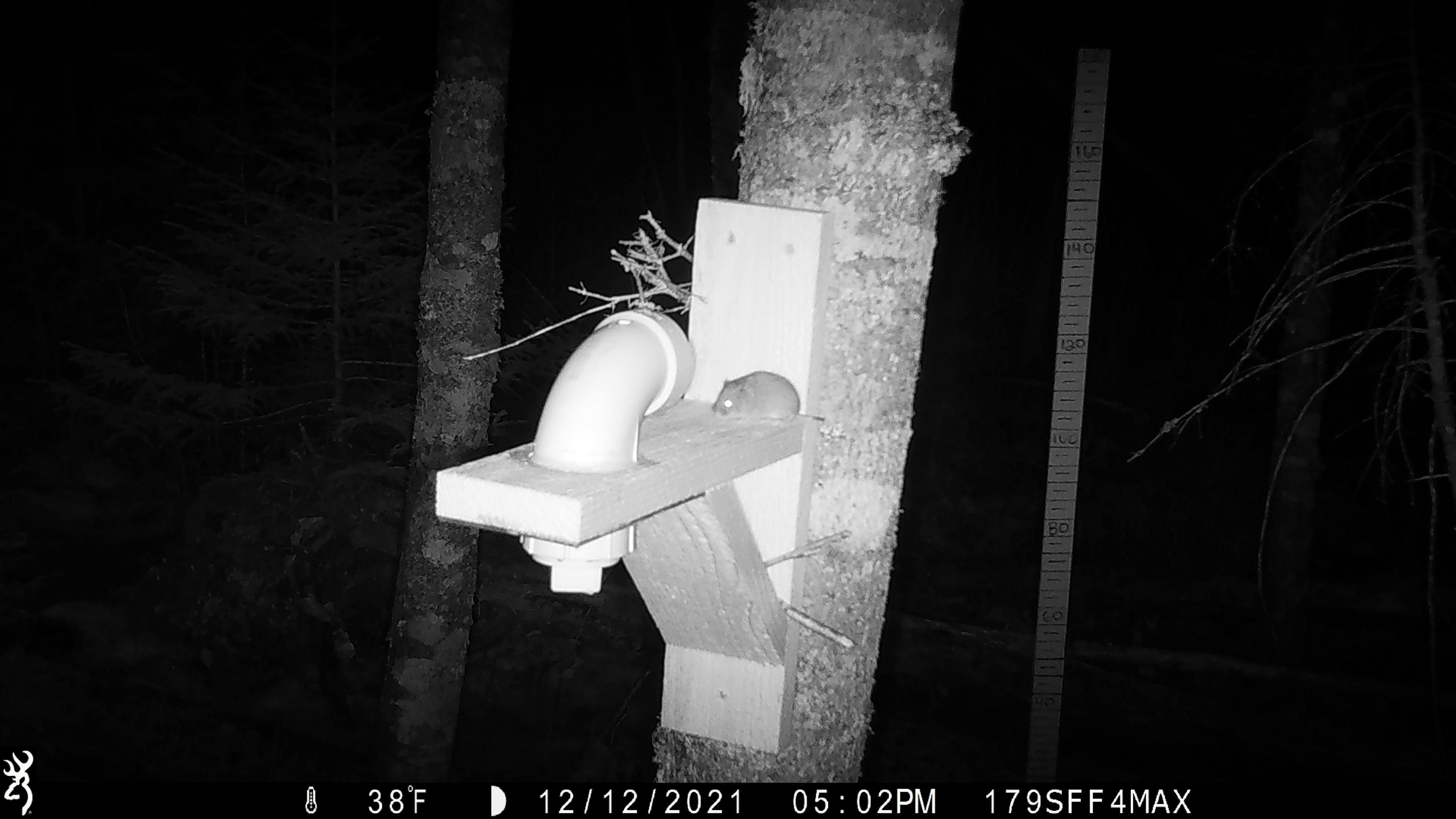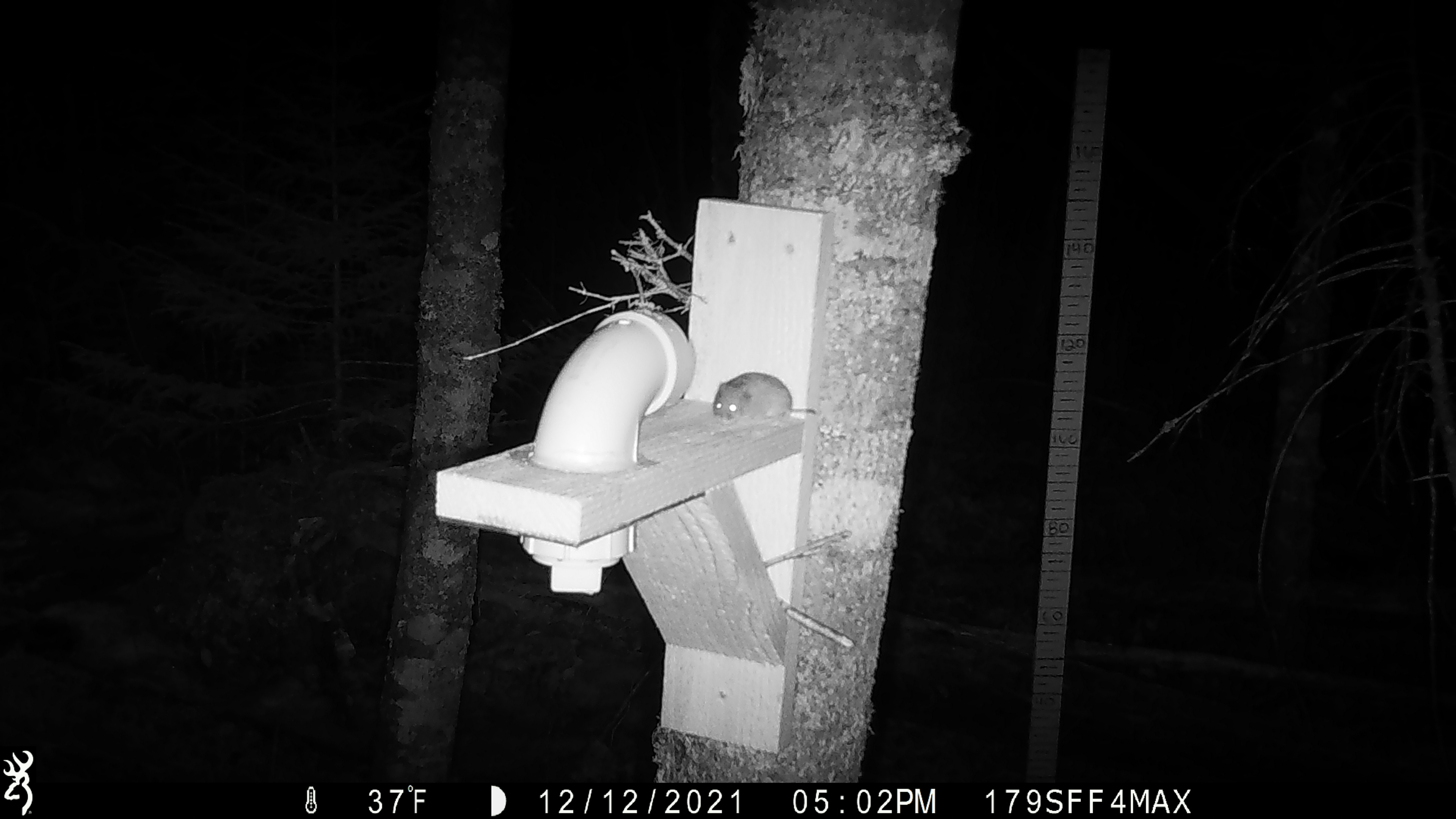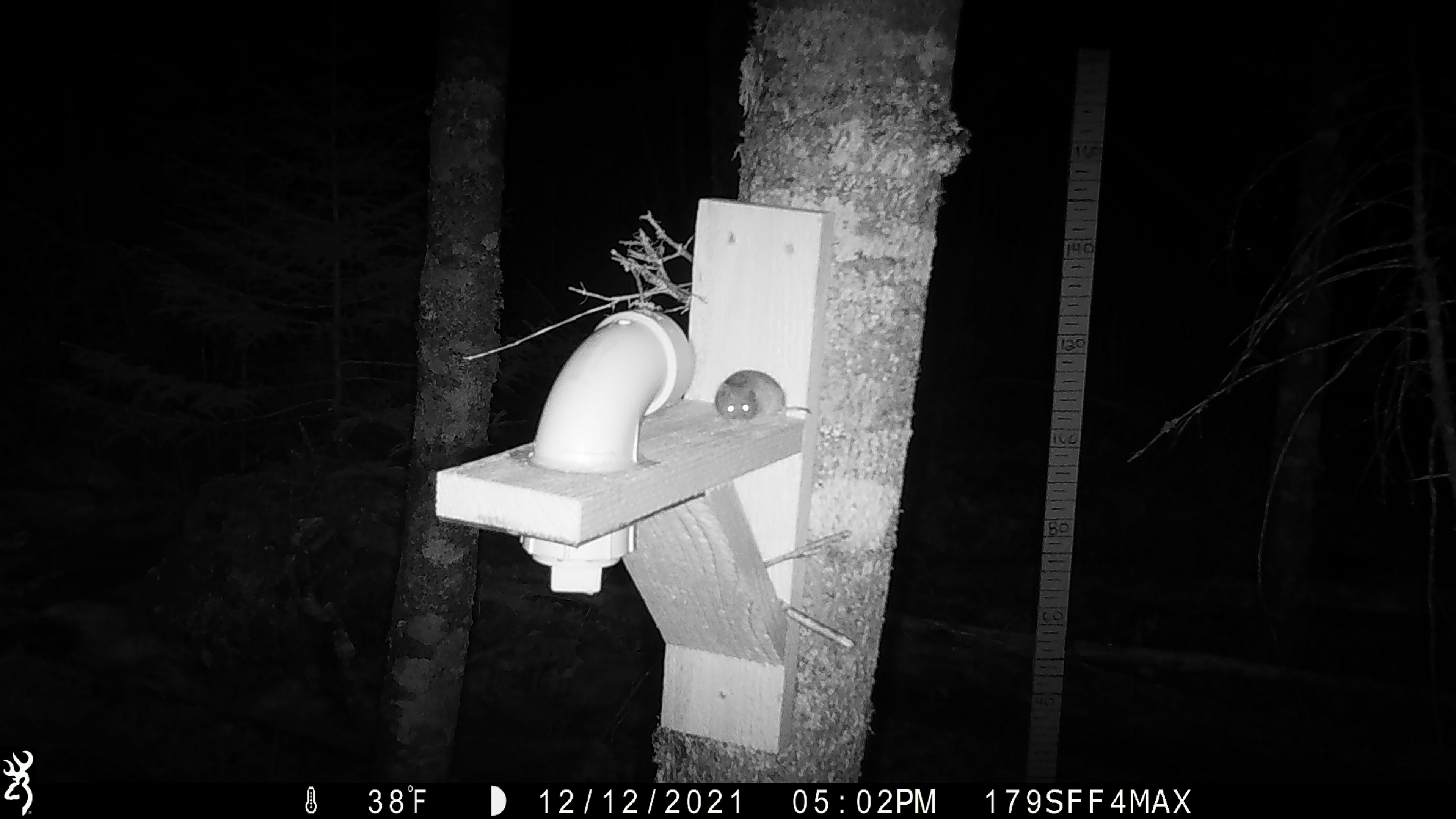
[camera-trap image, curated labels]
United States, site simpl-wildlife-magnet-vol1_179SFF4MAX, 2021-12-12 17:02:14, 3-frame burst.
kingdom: Animalia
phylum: Chordata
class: Mammalia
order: Rodentia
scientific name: Rodentia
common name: mouse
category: mouse sp.